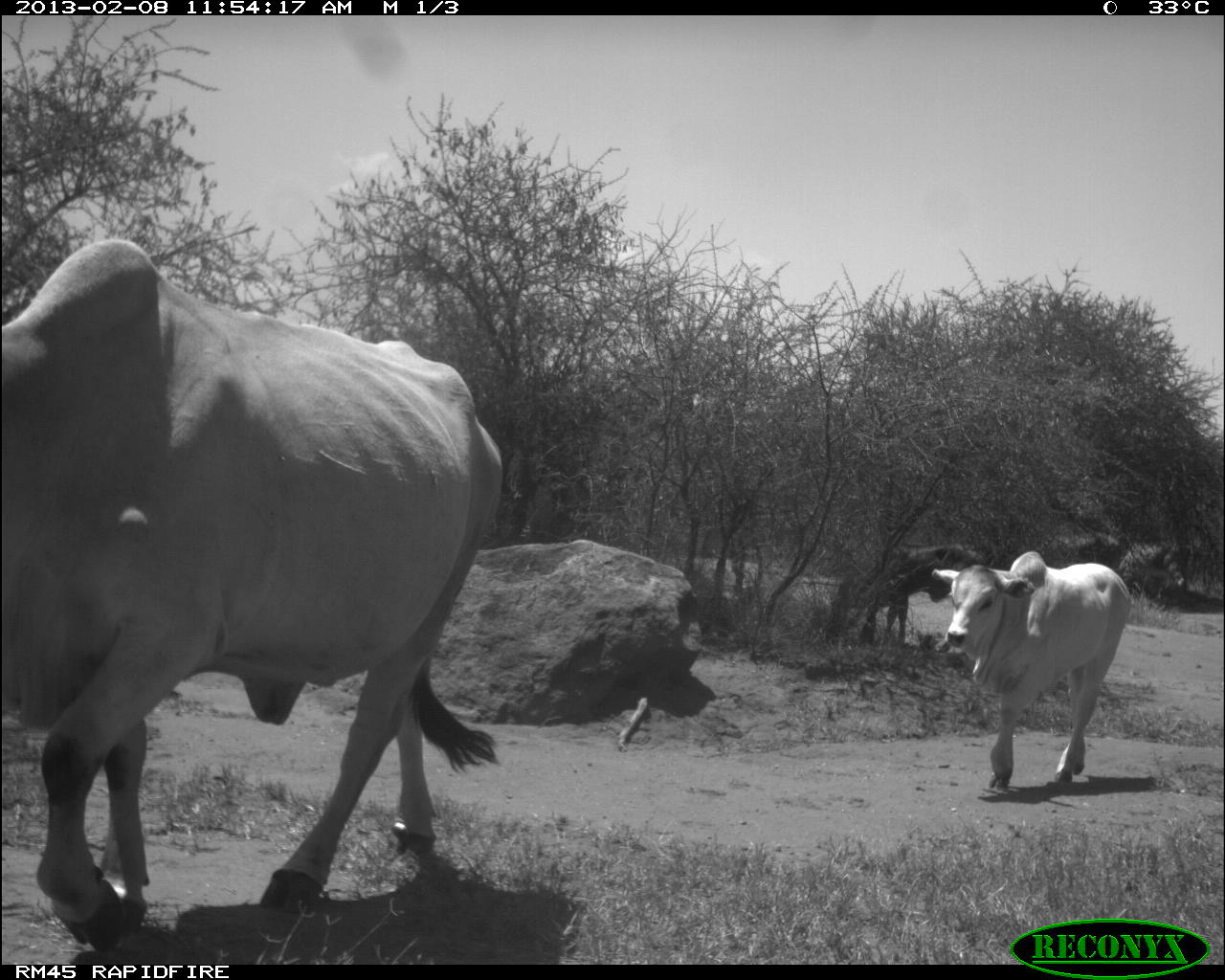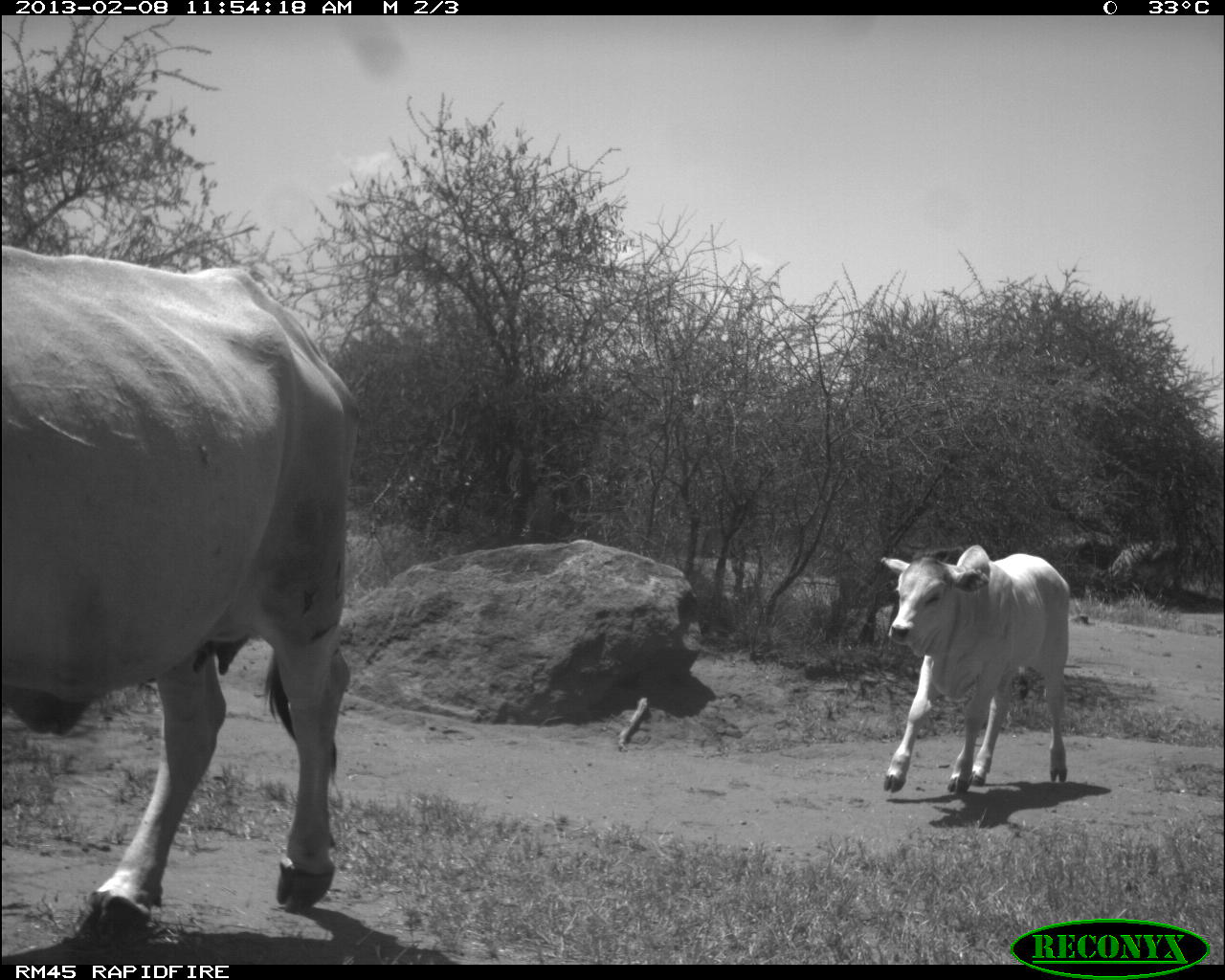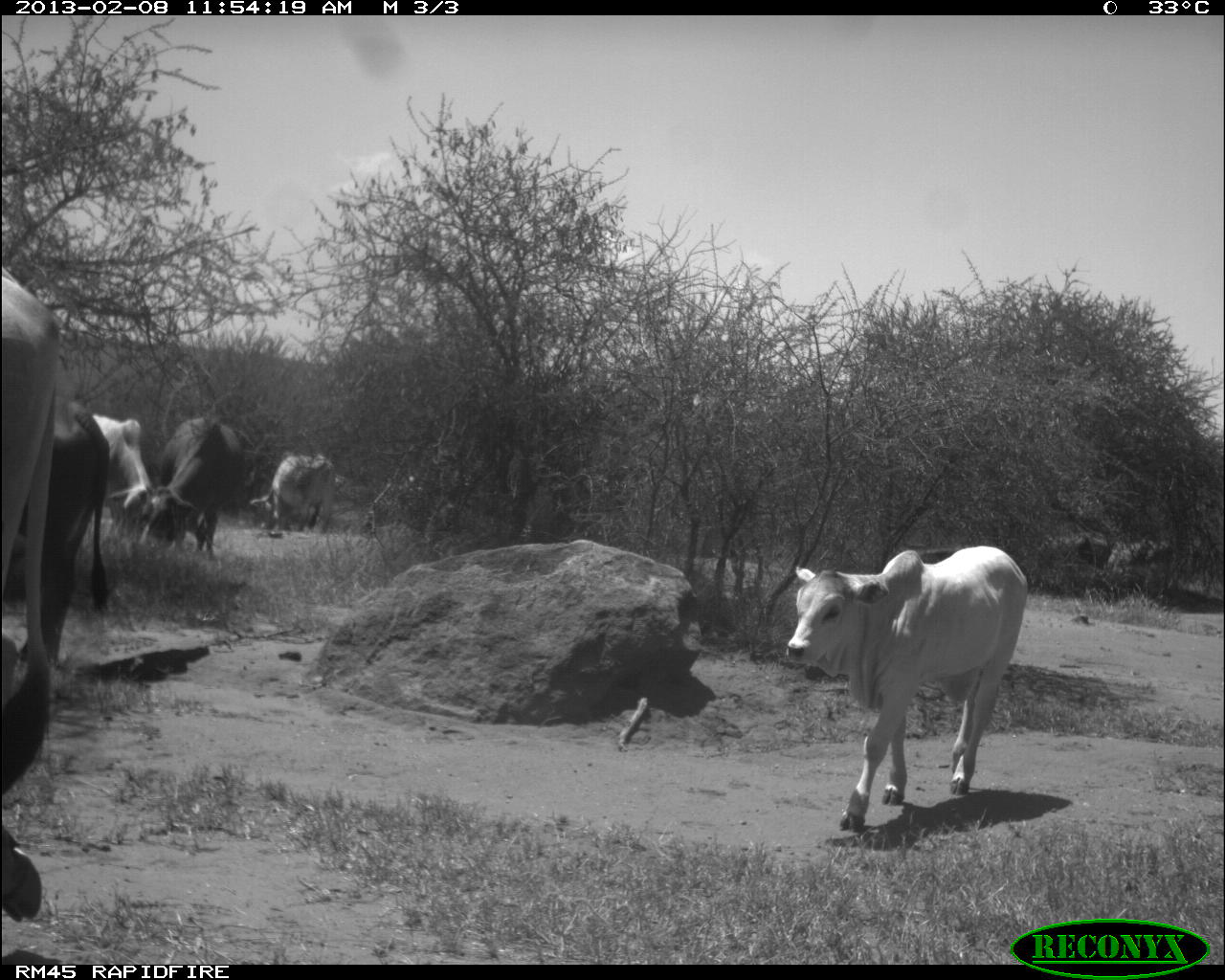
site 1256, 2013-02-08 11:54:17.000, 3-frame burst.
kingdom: Animalia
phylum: Chordata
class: Mammalia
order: Artiodactyla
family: Bovidae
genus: Bos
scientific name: Bos taurus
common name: domestic cattle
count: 5